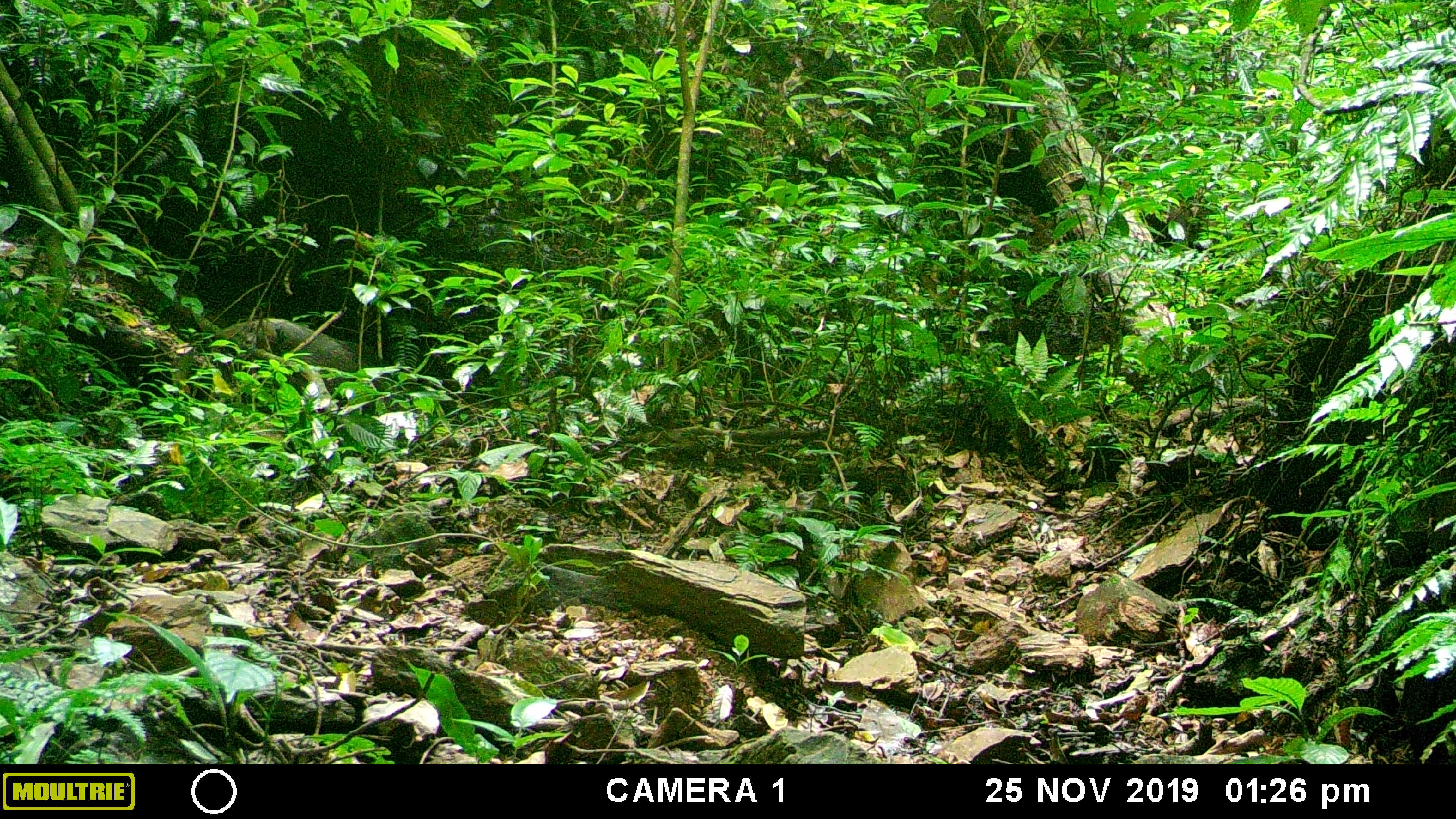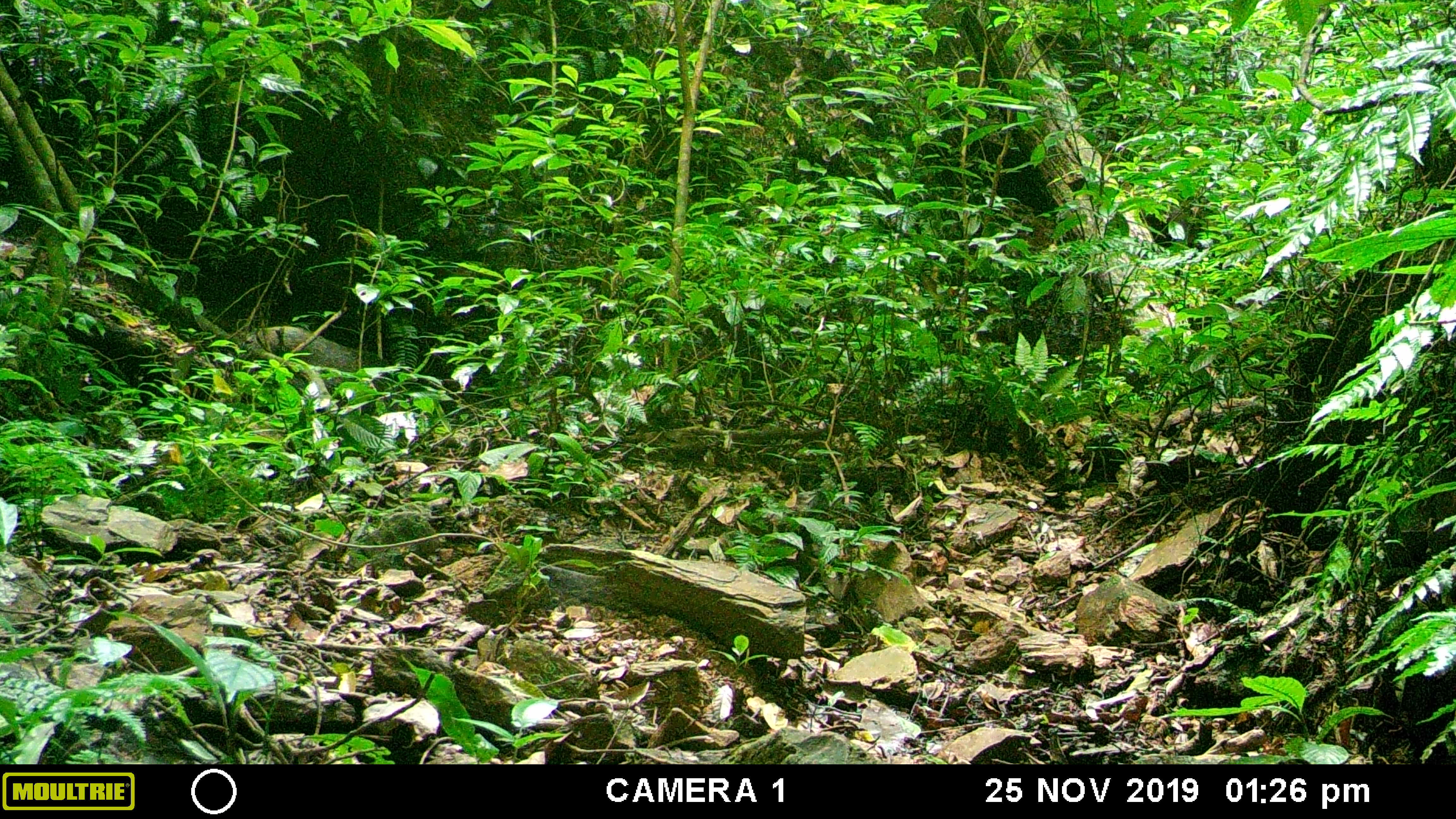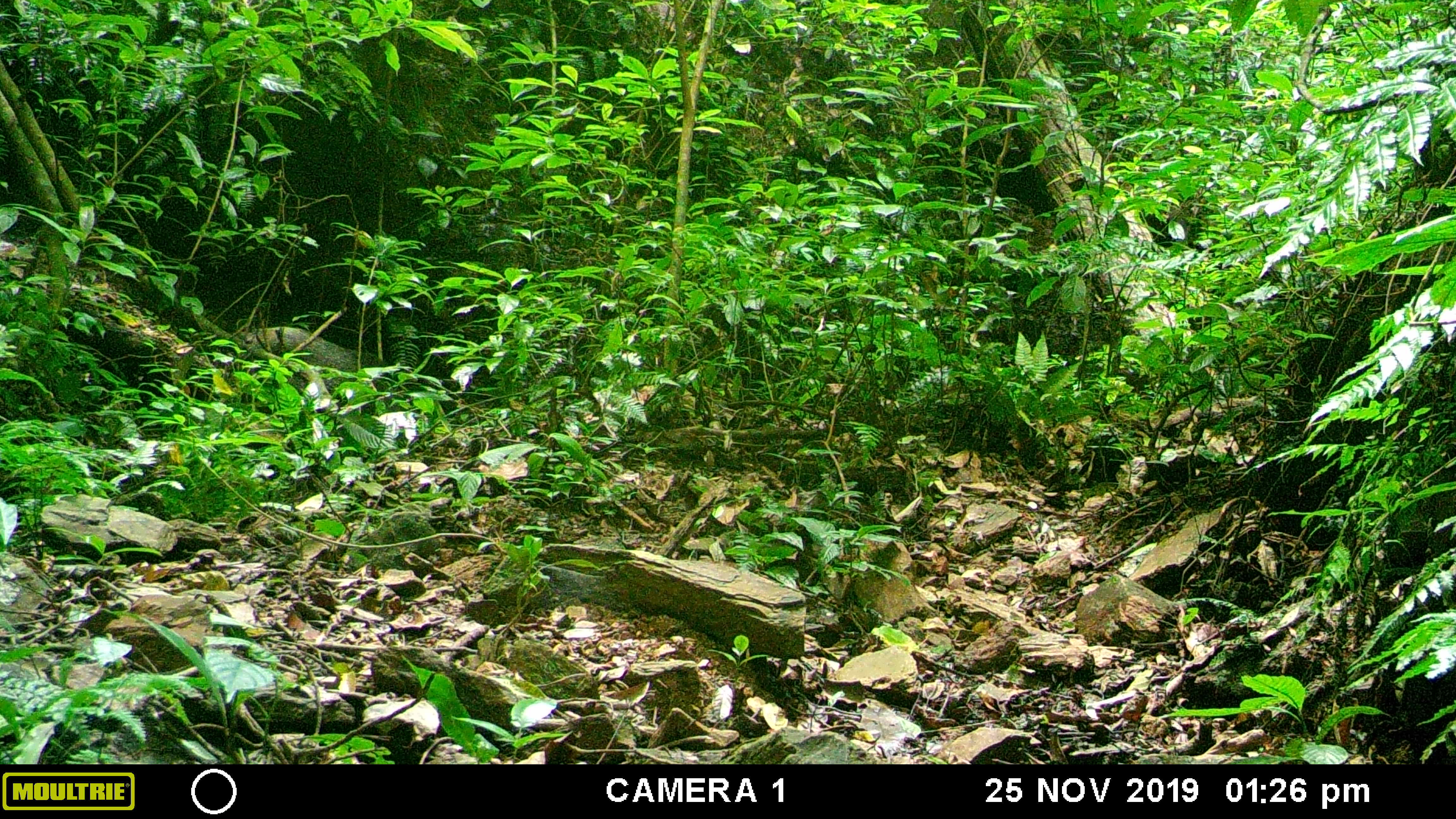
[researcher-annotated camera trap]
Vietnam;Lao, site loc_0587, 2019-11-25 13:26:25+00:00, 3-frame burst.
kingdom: Animalia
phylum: Chordata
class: Mammalia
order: Artiodactyla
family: Suidae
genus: Sus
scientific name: Sus scrofa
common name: eurasian wild pig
Eurasian wild pig (Sus scrofa). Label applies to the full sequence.